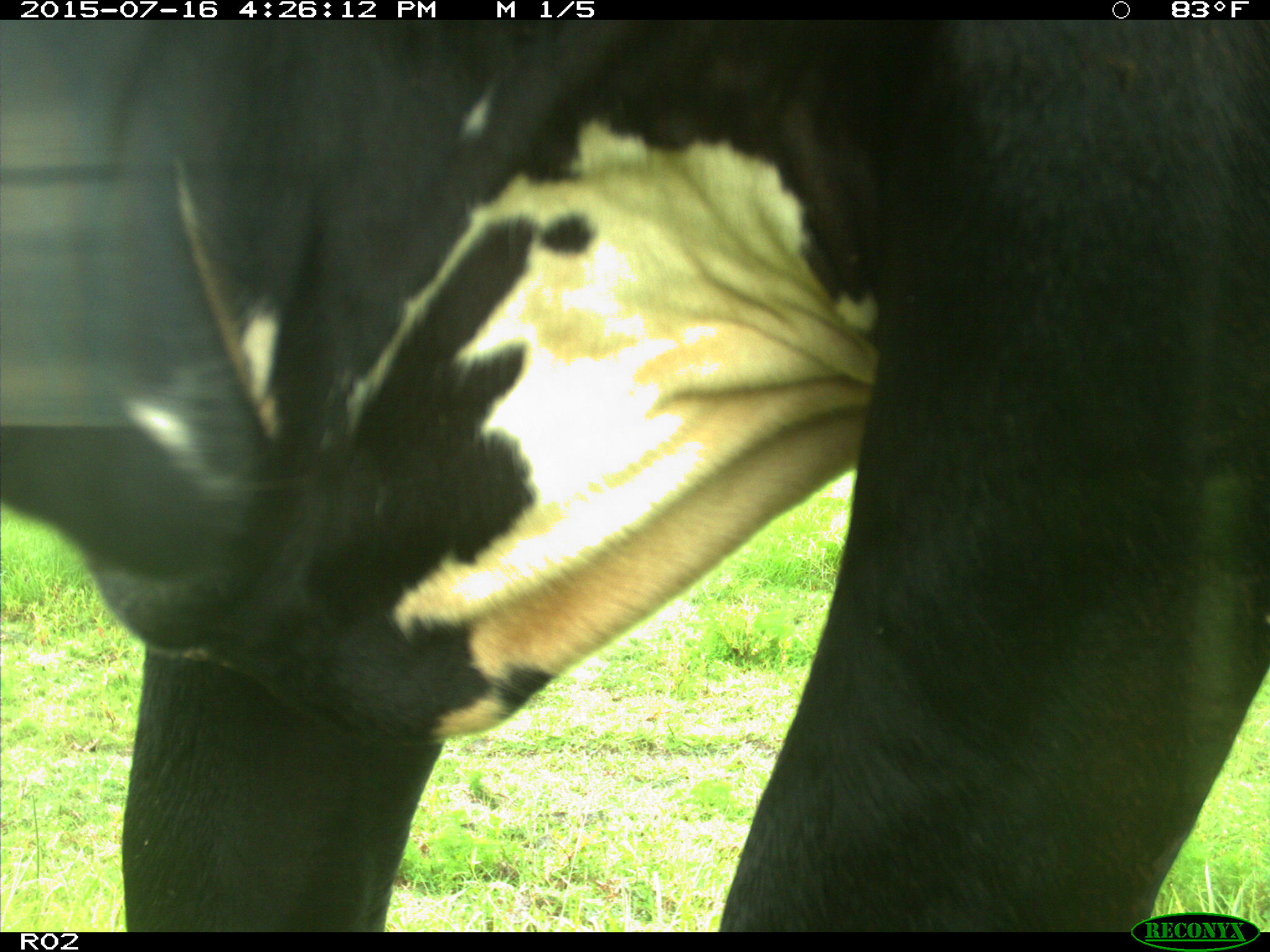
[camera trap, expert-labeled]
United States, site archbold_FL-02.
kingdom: Animalia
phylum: Chordata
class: Mammalia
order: Artiodactyla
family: Bovidae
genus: Bos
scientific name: Bos taurus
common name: domestic cow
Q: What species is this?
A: Bos taurus (domestic cow).